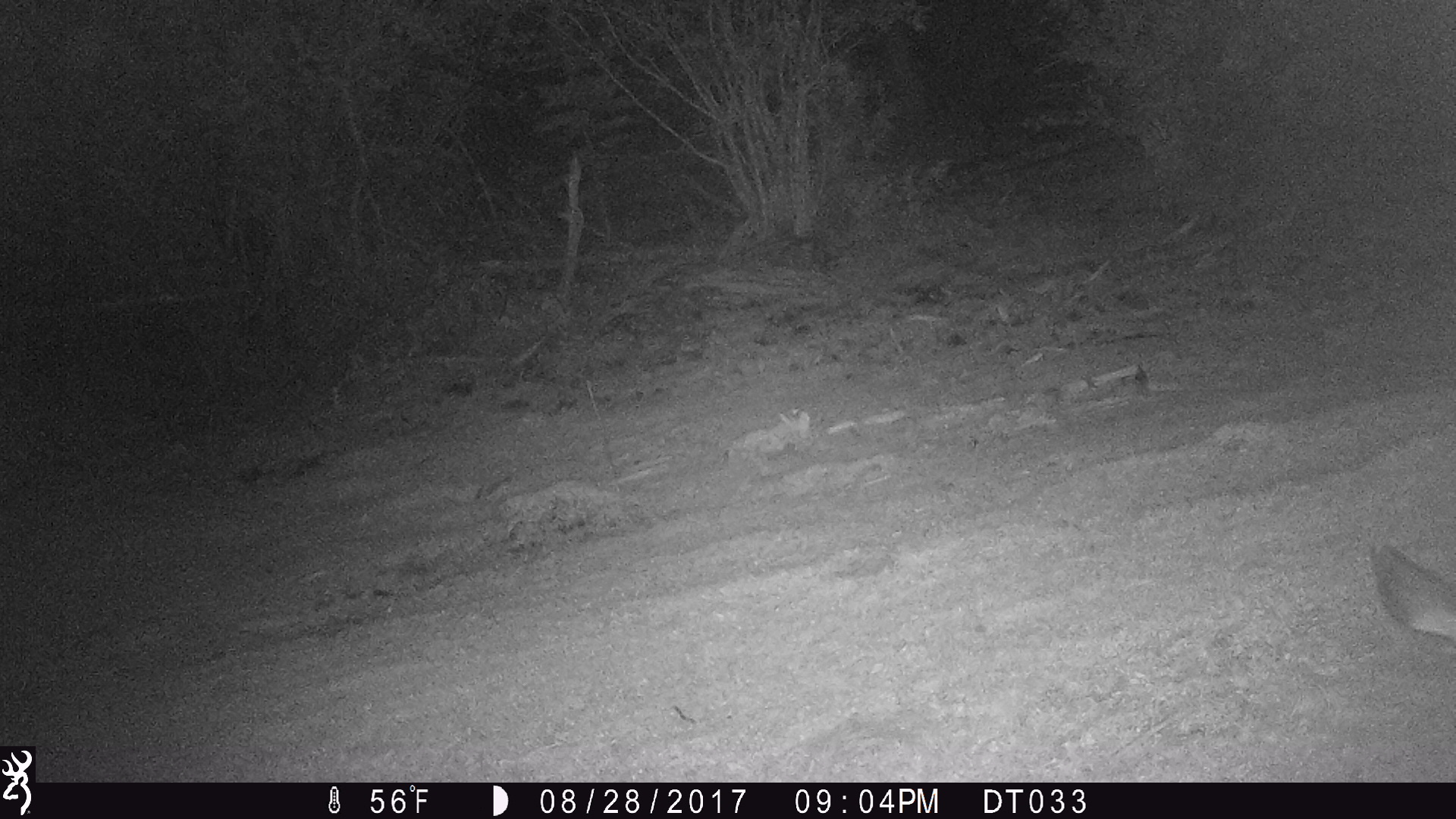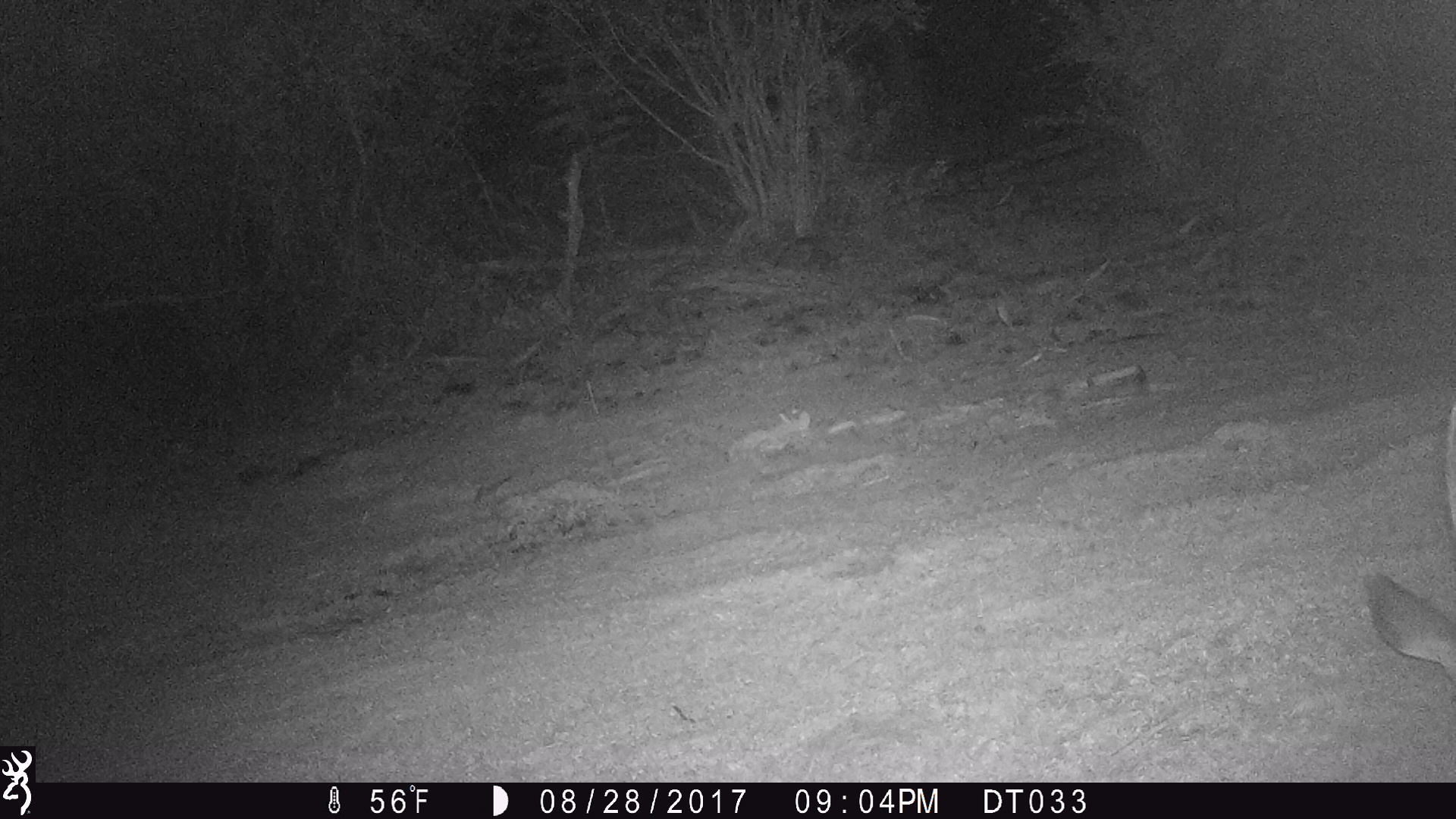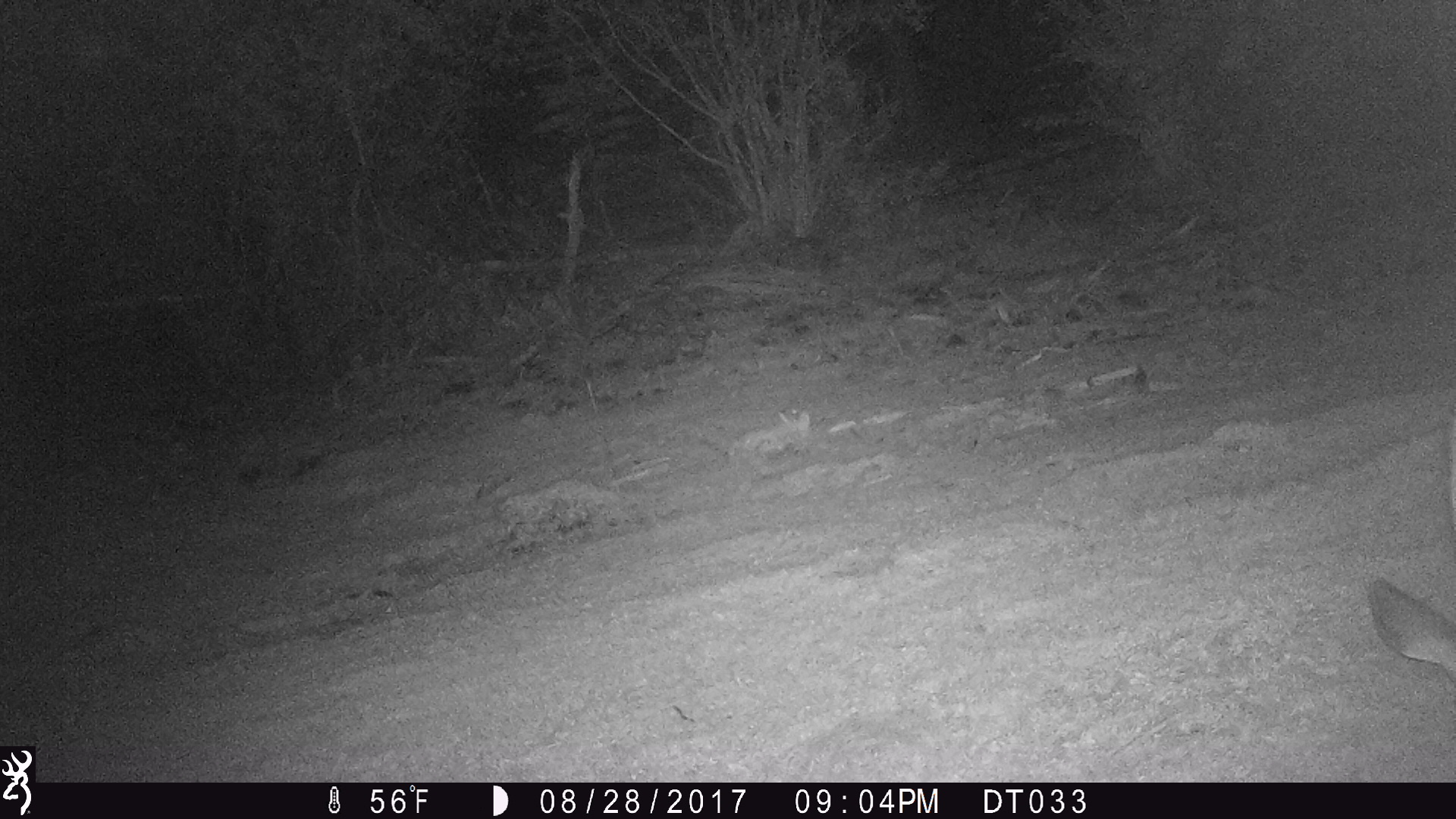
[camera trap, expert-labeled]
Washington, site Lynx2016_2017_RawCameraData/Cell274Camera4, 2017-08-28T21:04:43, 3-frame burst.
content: unidentified animal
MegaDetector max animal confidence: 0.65